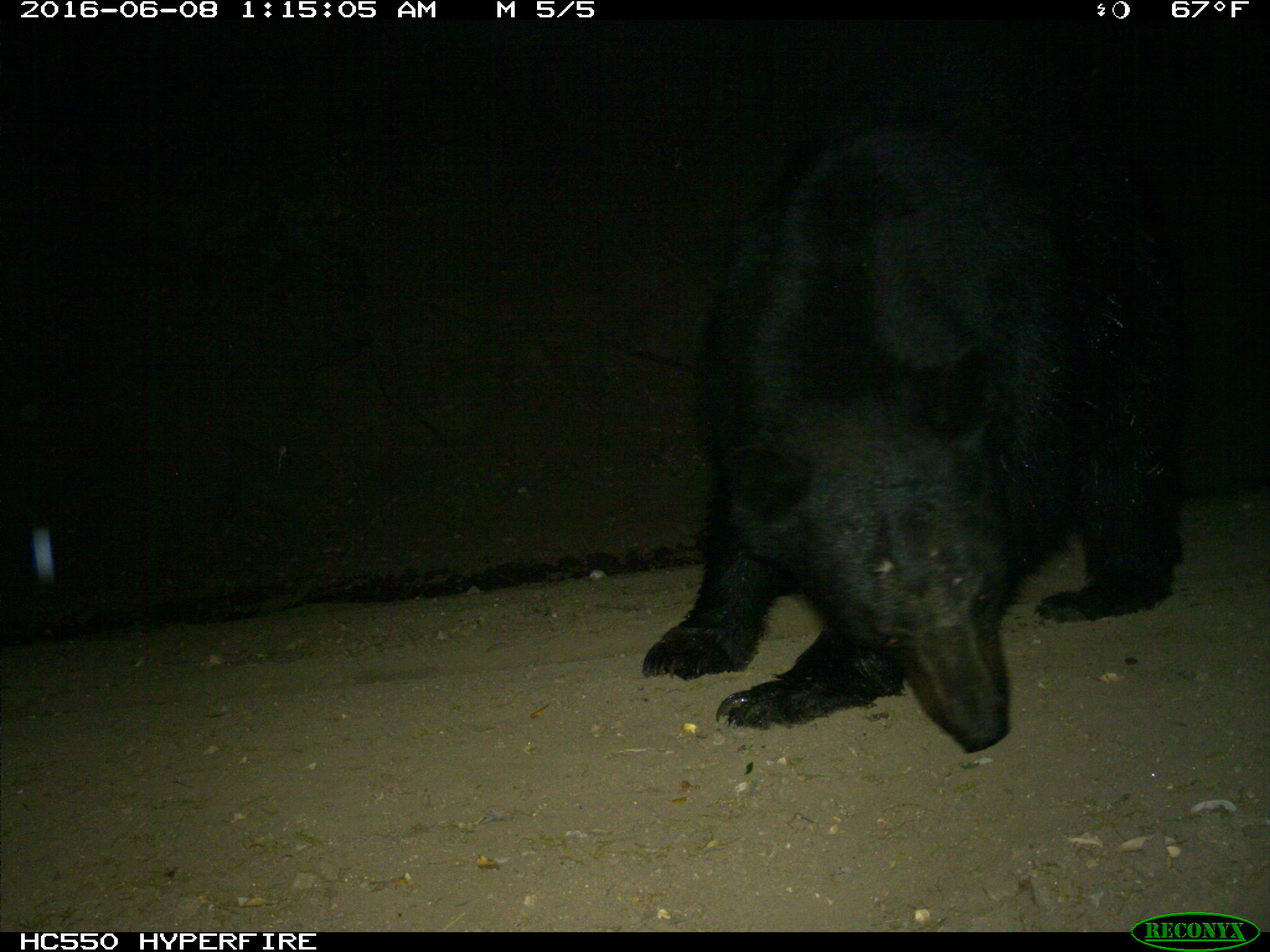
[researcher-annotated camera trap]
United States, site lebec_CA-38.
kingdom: Animalia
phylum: Chordata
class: Mammalia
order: Carnivora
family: Ursidae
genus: Ursus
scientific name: Ursus americanus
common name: american black bear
Ursus americanus (american black bear).